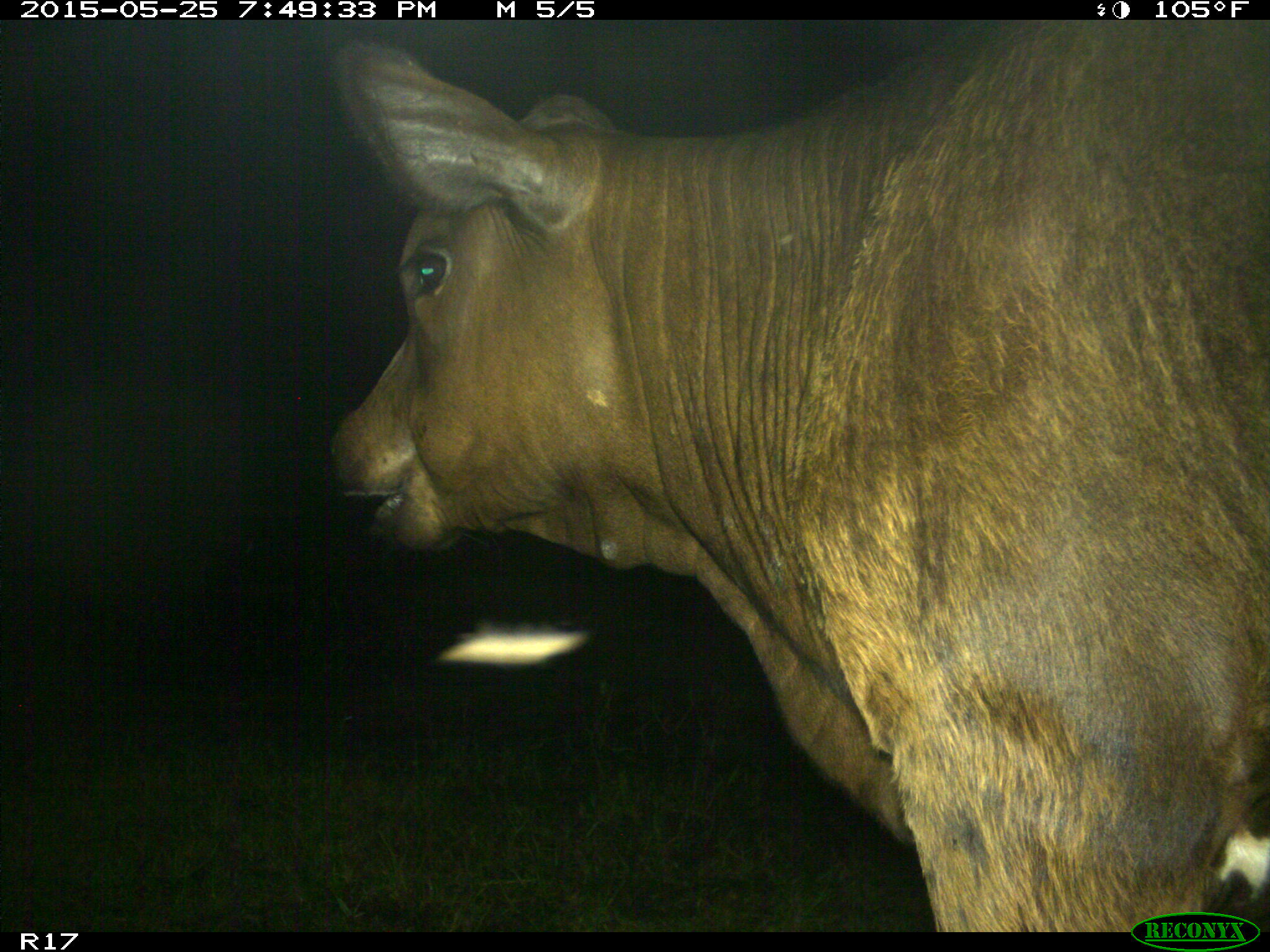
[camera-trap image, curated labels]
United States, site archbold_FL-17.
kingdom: Animalia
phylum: Chordata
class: Mammalia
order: Artiodactyla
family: Bovidae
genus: Bos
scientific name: Bos taurus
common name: domestic cow